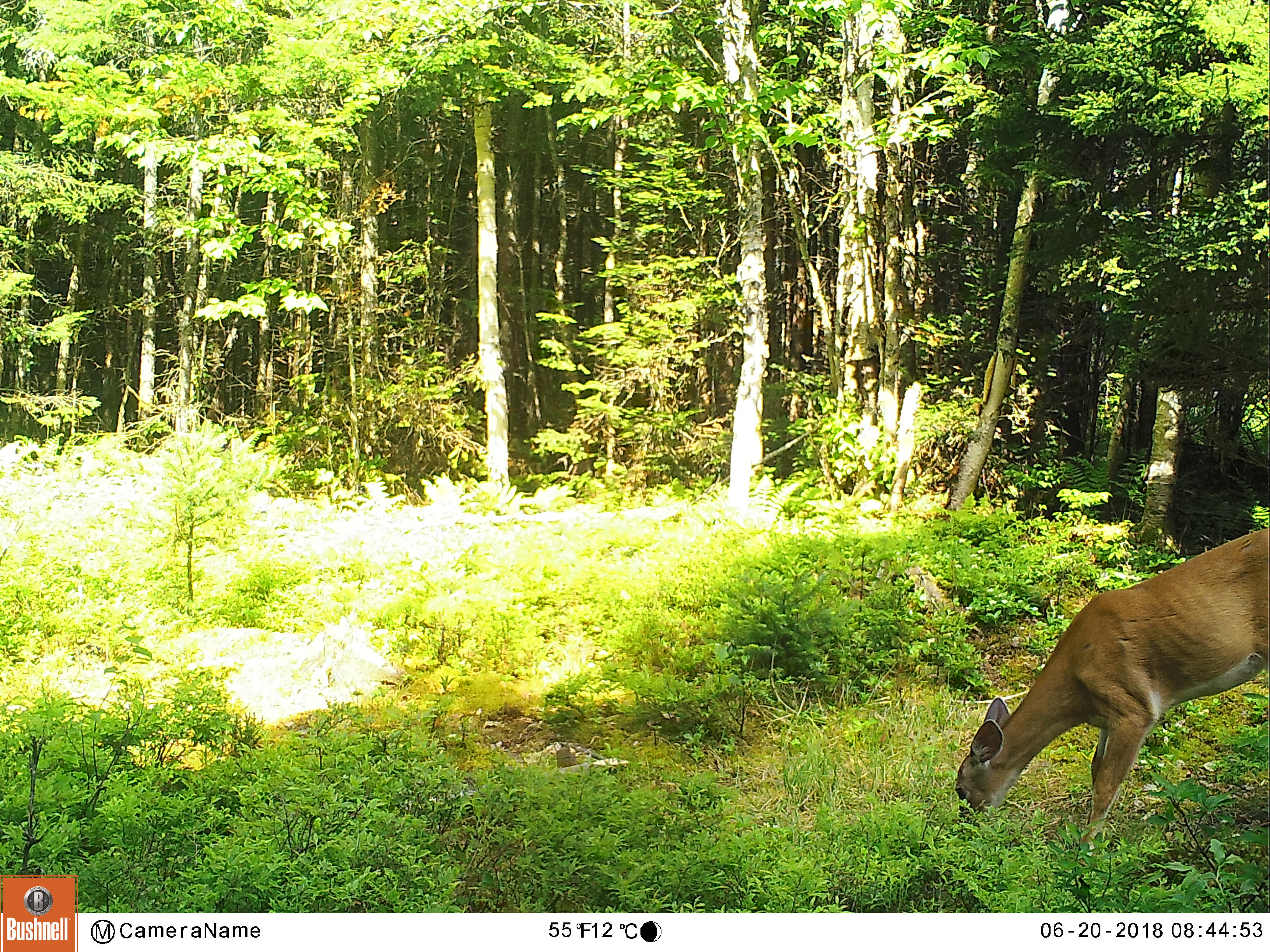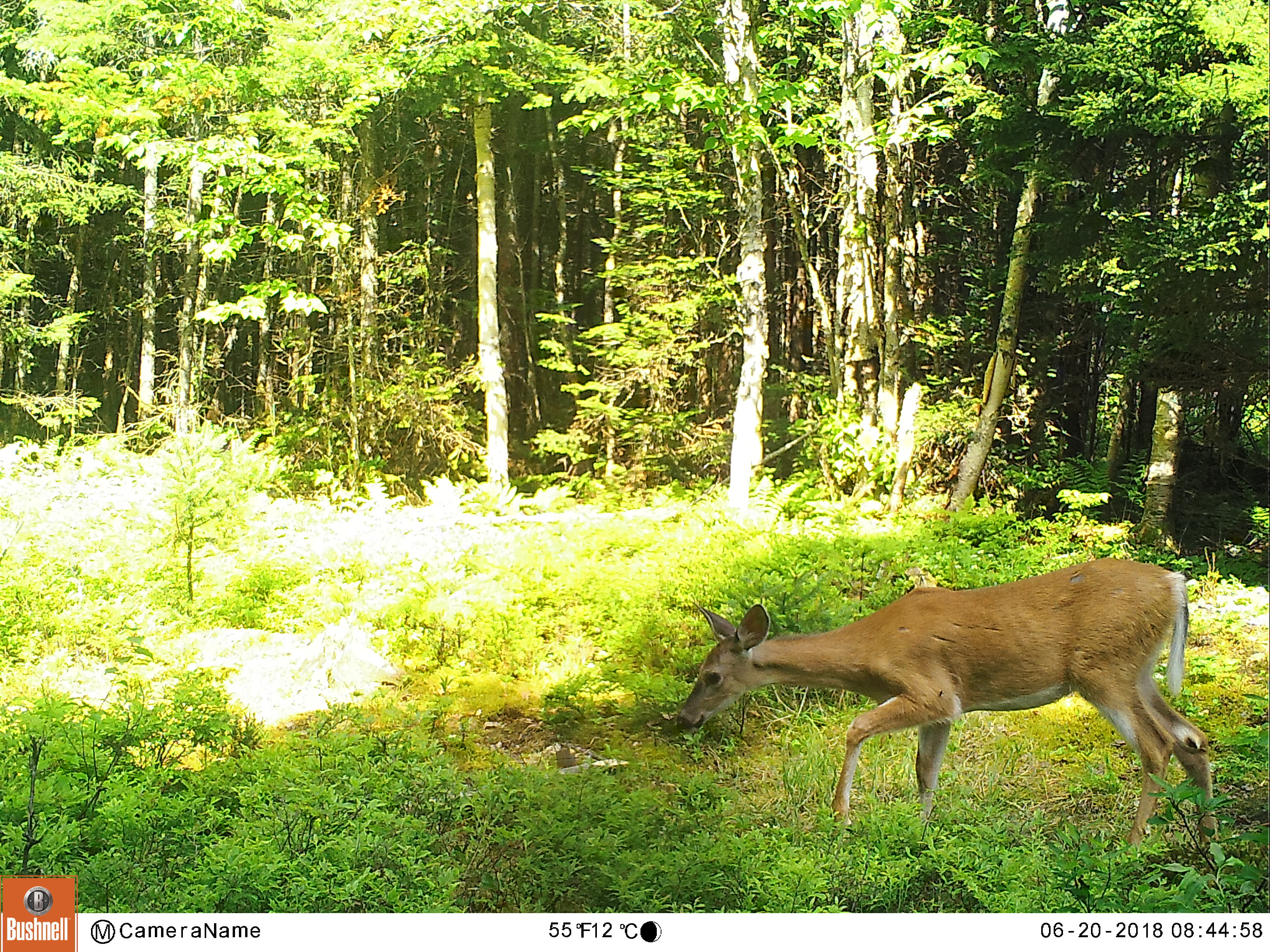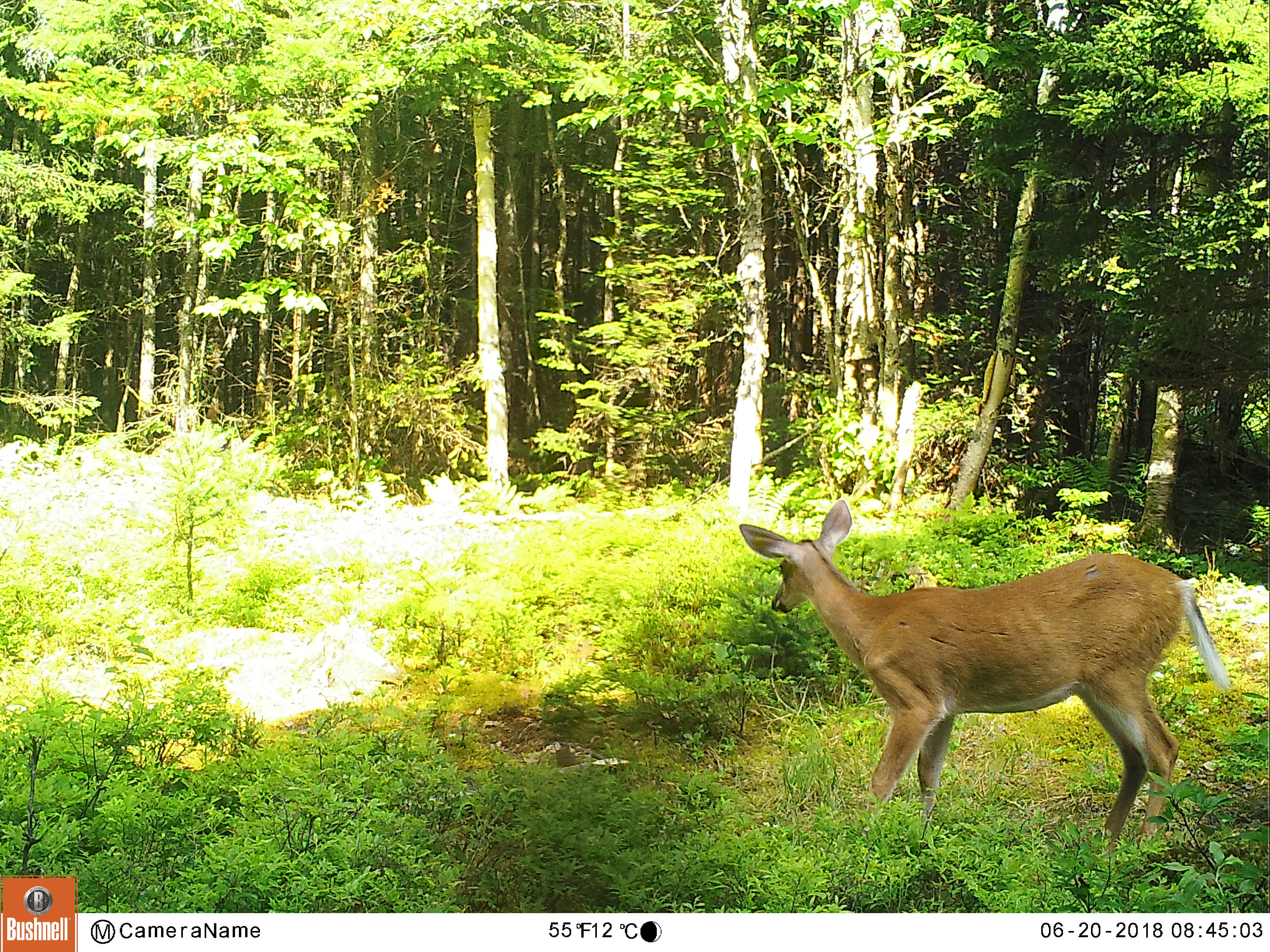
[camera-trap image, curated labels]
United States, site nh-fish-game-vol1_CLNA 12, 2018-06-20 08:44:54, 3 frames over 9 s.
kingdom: Animalia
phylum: Chordata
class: Mammalia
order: Artiodactyla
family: Cervidae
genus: Odocoileus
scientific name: Odocoileus virginianus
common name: white-tailed deer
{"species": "white-tailed deer (Odocoileus virginianus)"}